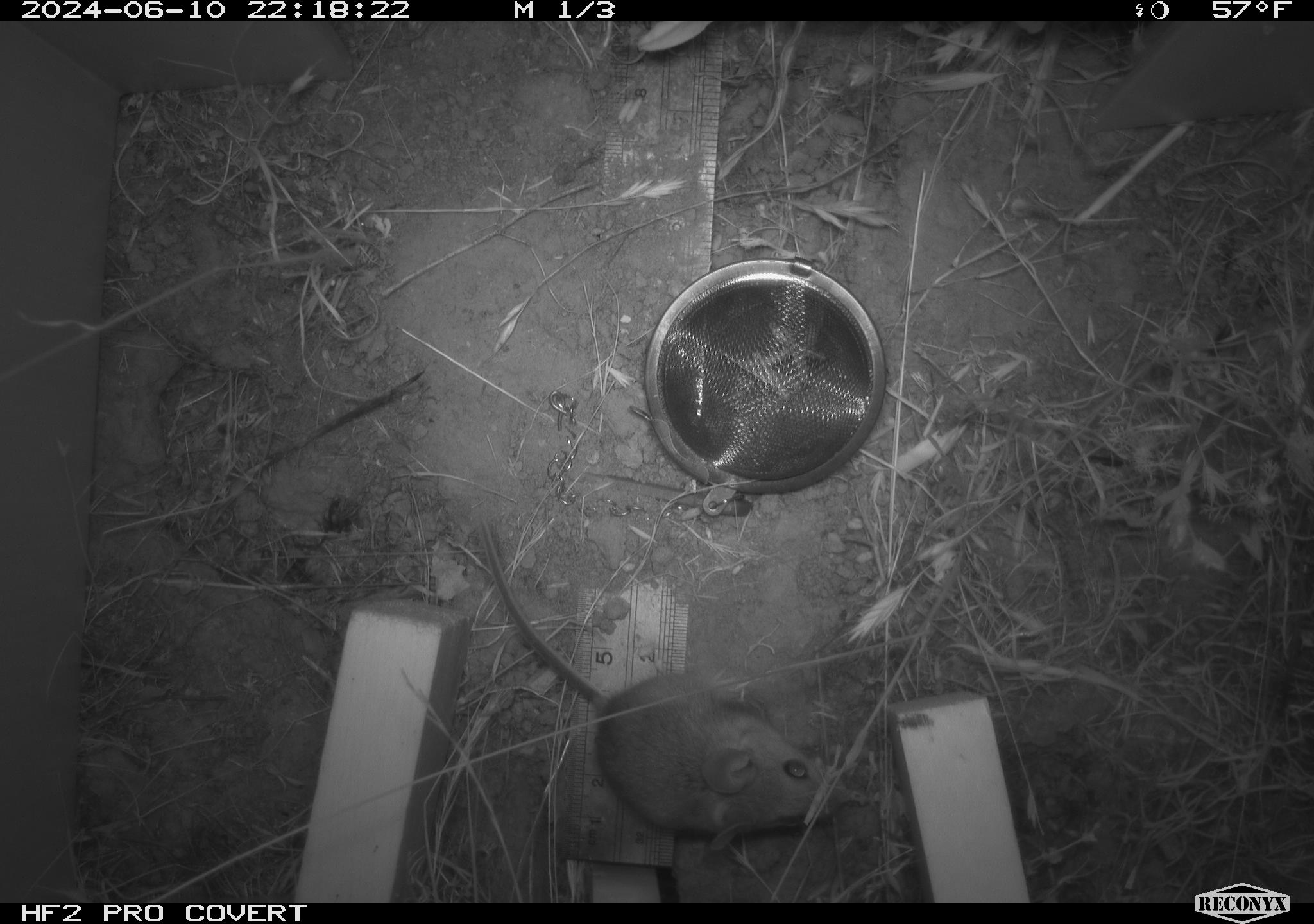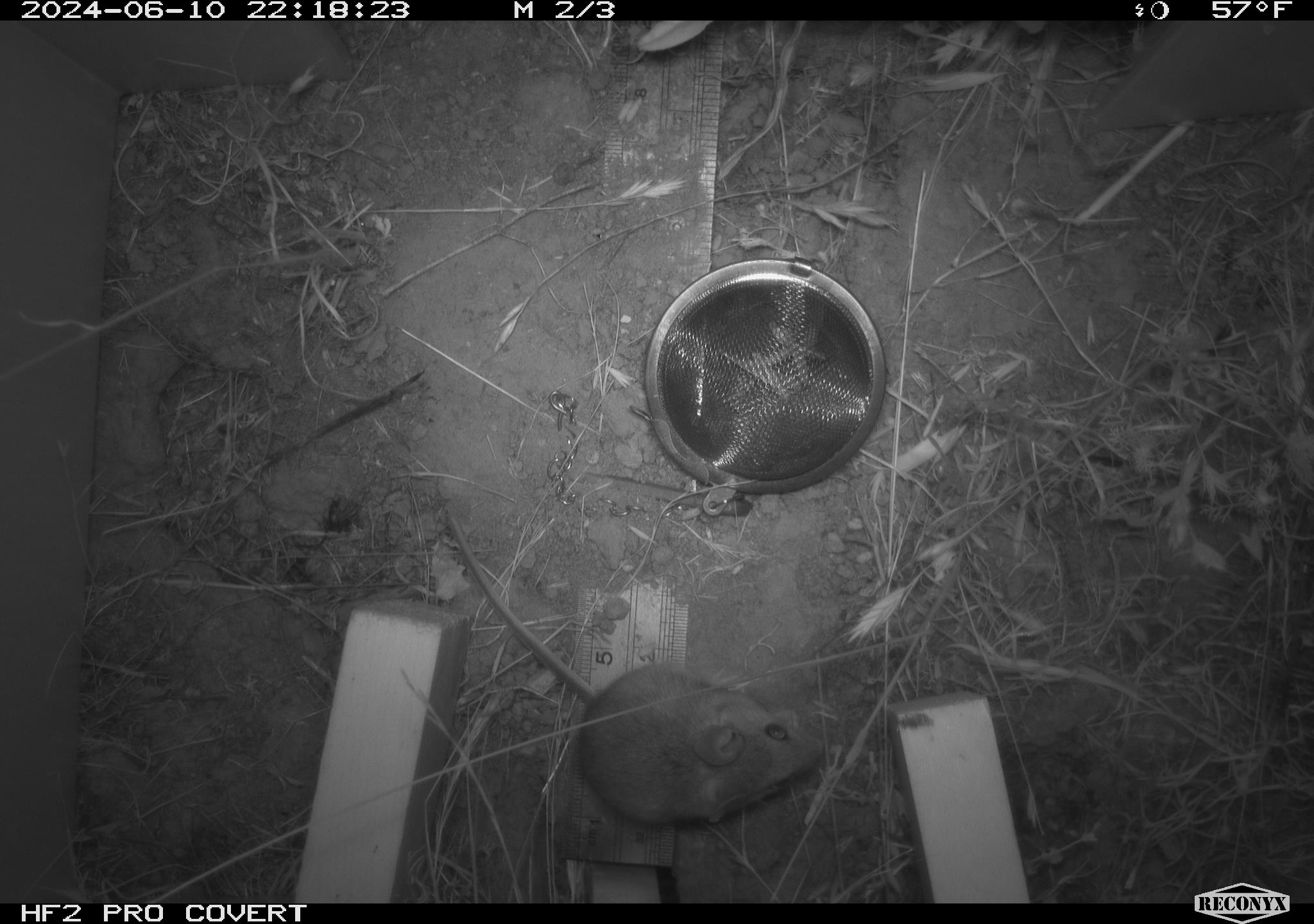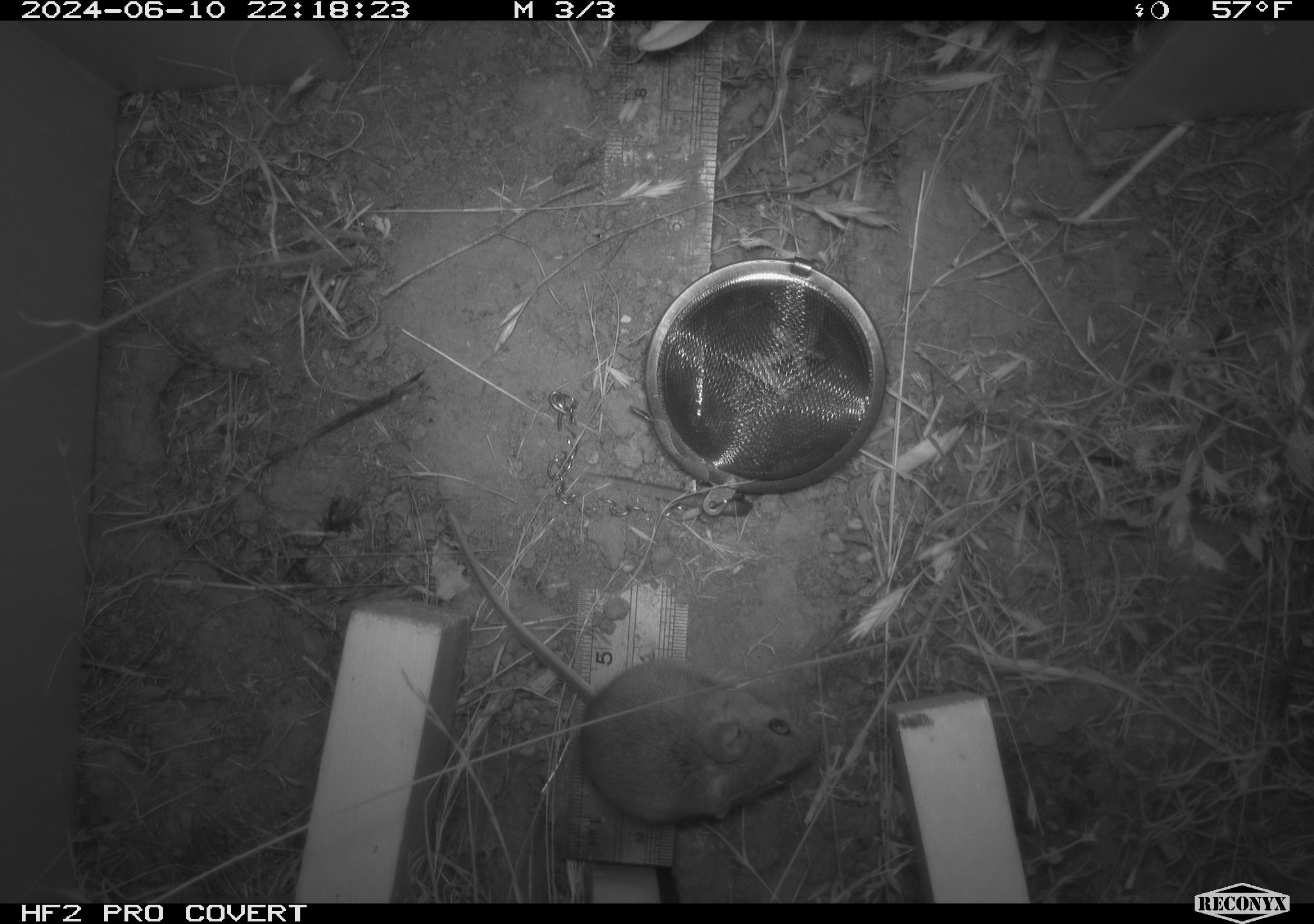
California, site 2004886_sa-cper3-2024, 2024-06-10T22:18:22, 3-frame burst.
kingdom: Animalia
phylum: Chordata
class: Mammalia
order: Rodentia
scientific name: Rodentia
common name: rodent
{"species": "rodent (Rodentia)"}